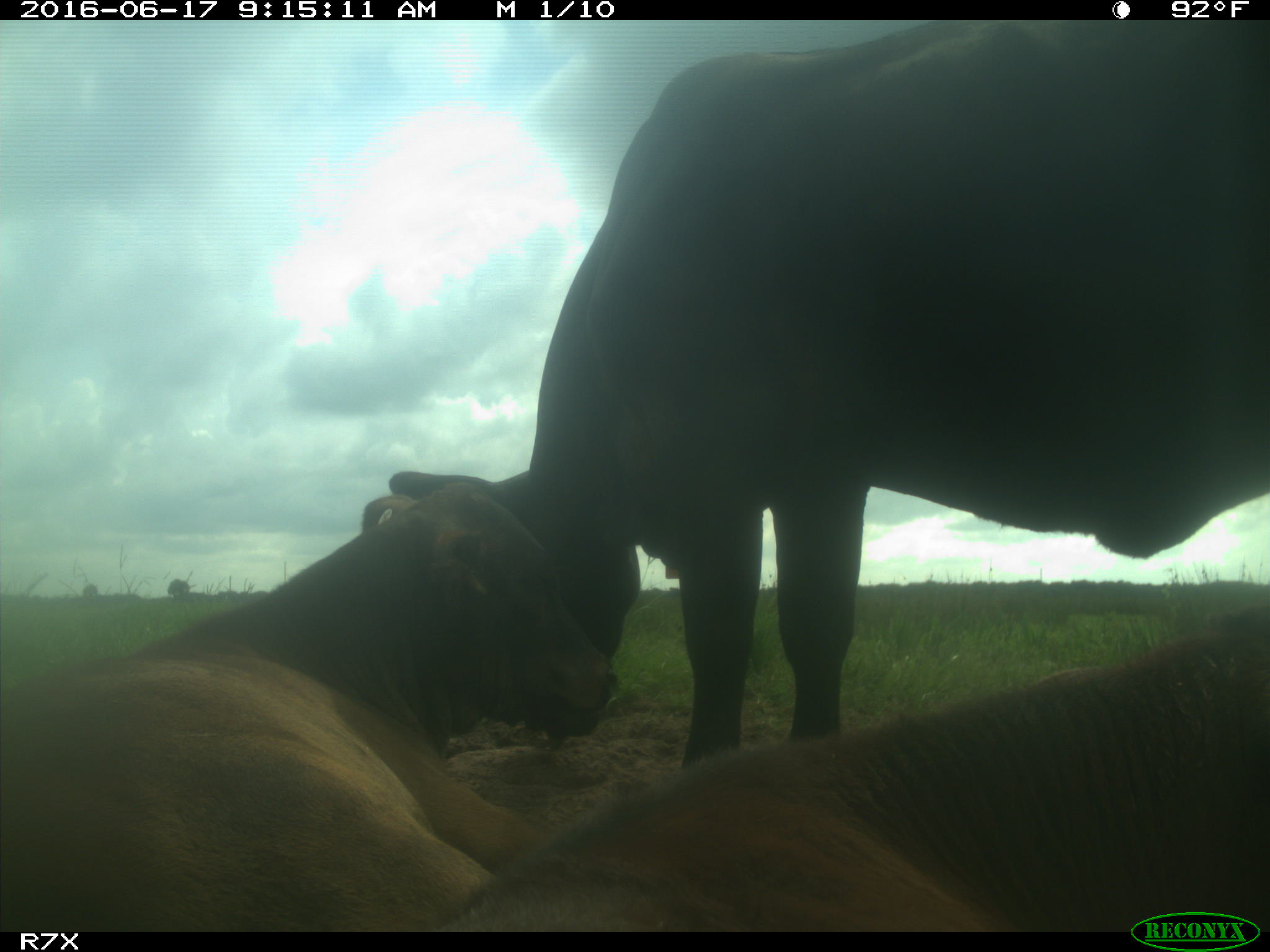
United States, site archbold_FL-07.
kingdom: Animalia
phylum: Chordata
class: Mammalia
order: Artiodactyla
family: Bovidae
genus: Bos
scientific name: Bos taurus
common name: domestic cow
Bos taurus (domestic cow).